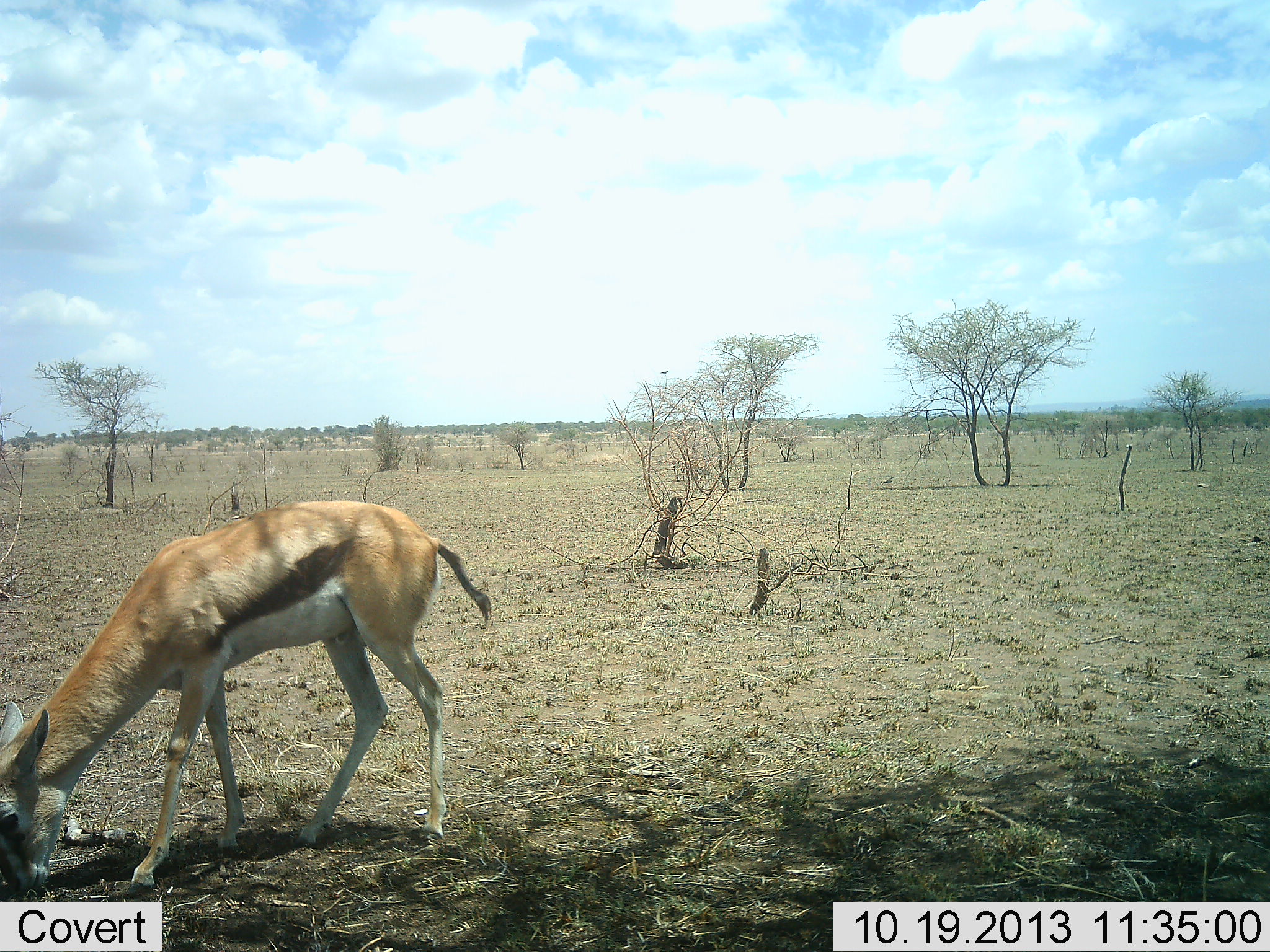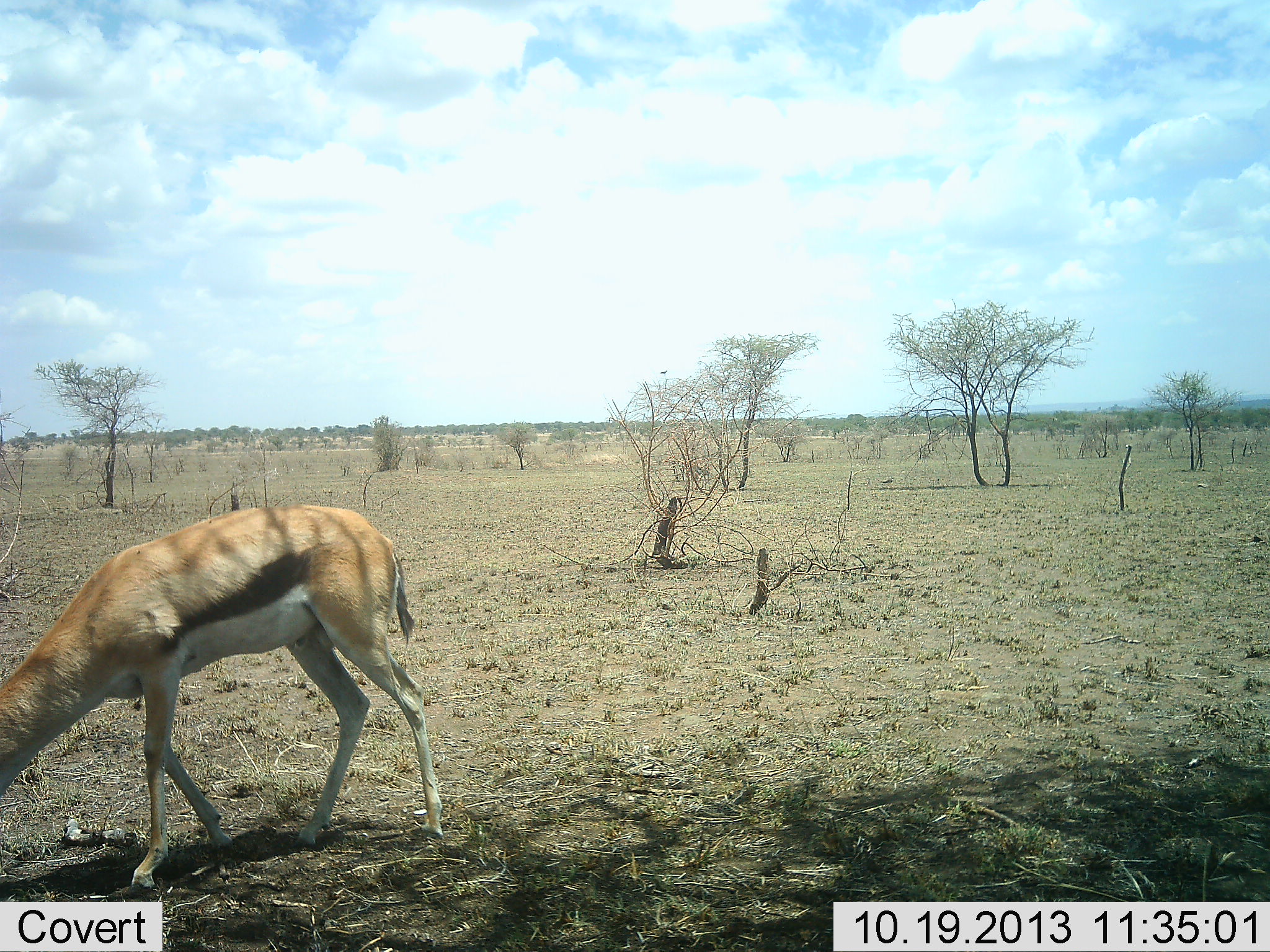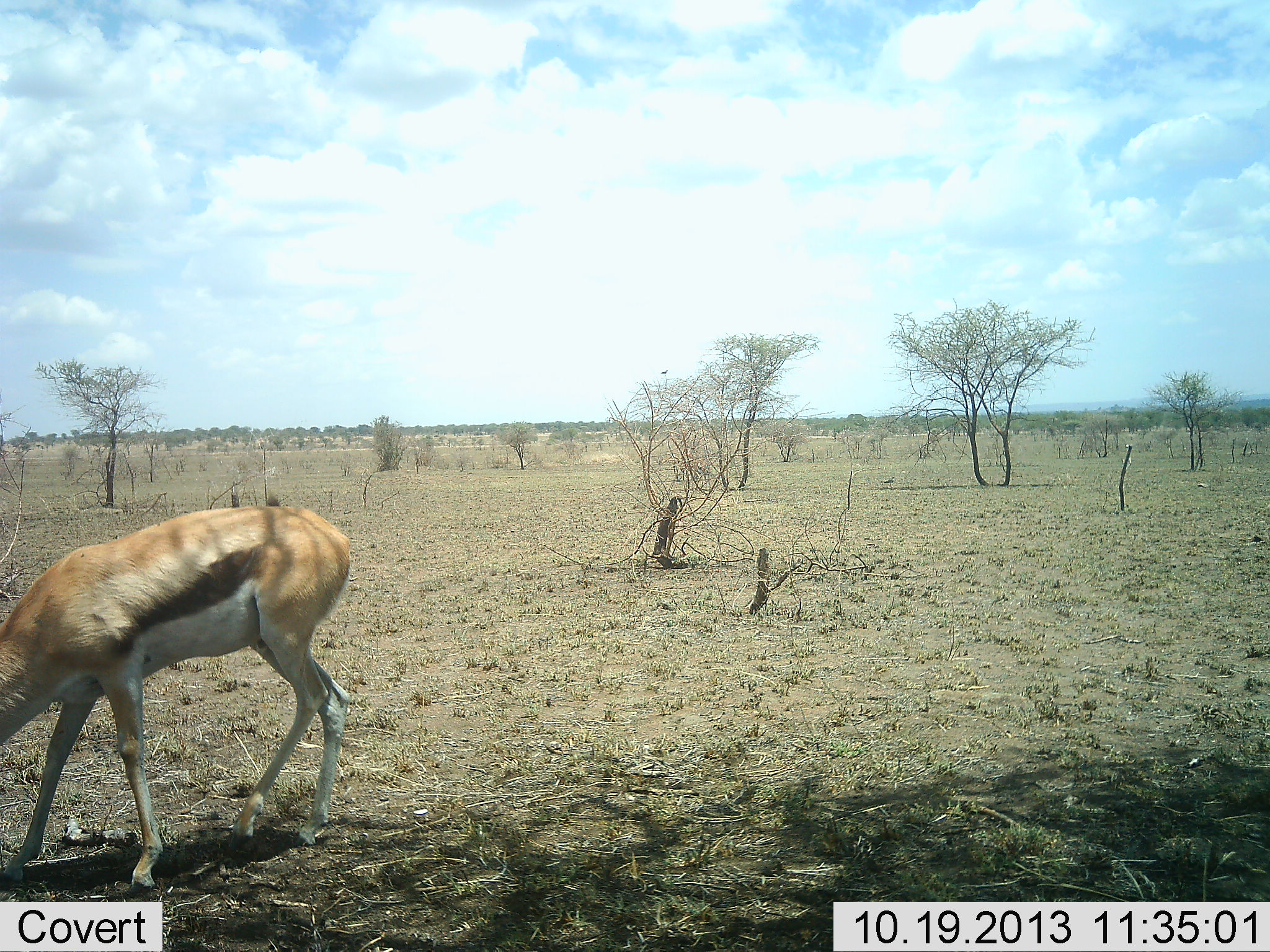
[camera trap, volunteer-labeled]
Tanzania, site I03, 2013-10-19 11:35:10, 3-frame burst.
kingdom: Animalia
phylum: Chordata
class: Mammalia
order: Artiodactyla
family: Bovidae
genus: Eudorcas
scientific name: Eudorcas thomsonii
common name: thomson's gazelle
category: gazellethomsons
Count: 1.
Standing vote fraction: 10%.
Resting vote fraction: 0%.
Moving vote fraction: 50%.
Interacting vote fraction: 0%.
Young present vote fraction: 0%.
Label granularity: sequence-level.